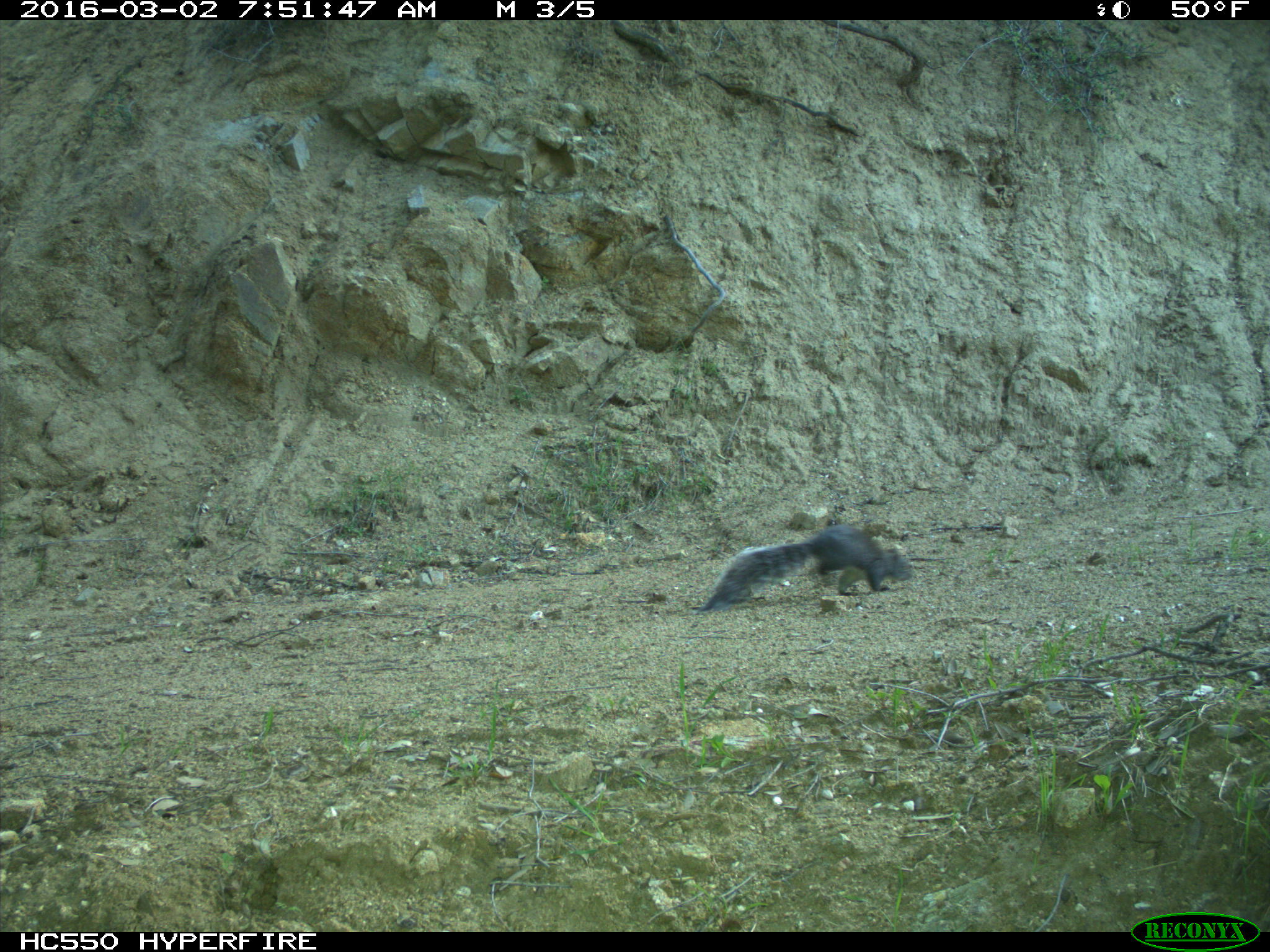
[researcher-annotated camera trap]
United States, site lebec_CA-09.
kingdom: Animalia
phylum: Chordata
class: Mammalia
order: Rodentia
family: Sciuridae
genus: Sciurus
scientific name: Sciurus carolinensis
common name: eastern gray squirrel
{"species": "Sciurus carolinensis (eastern gray squirrel)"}